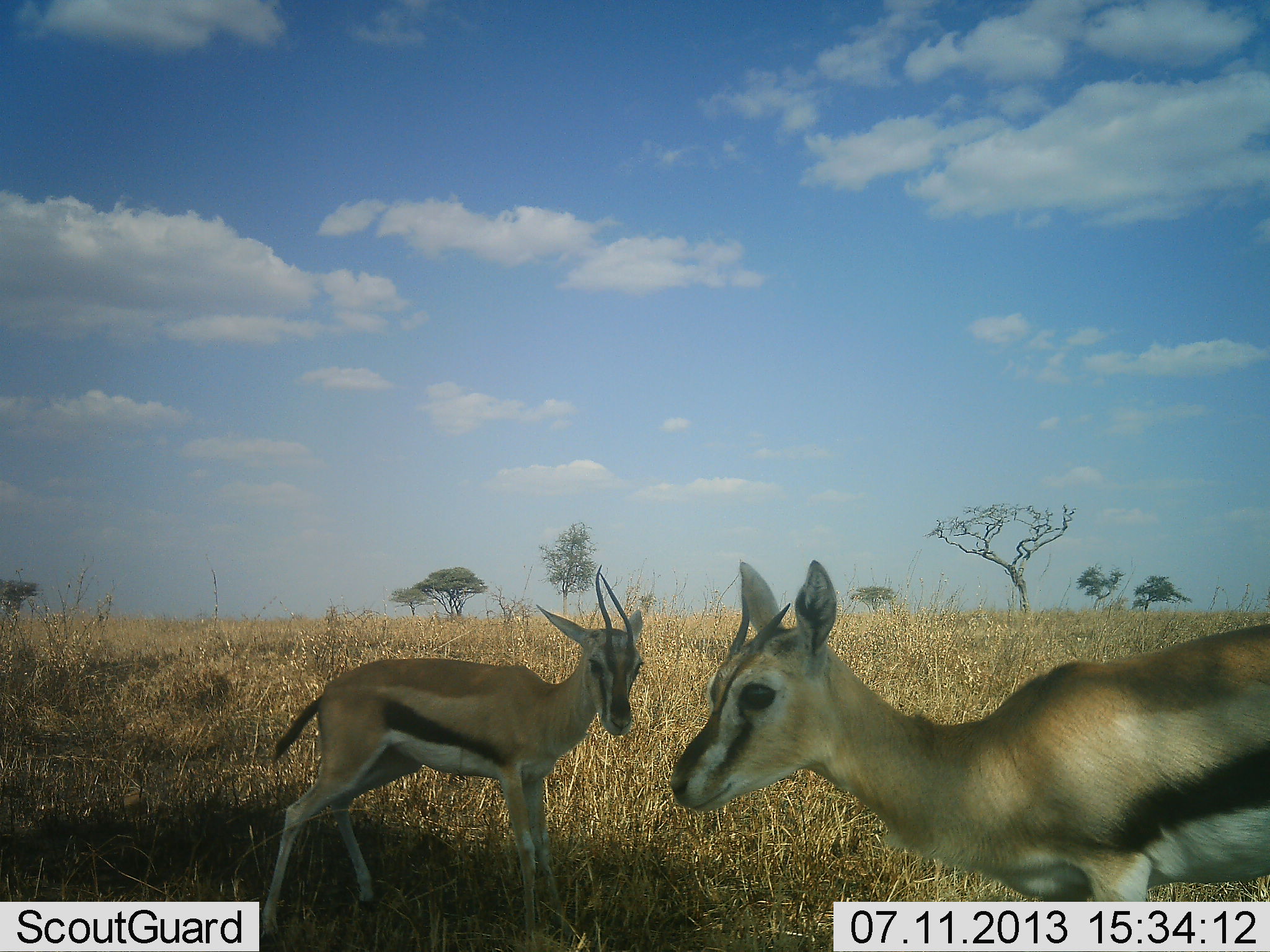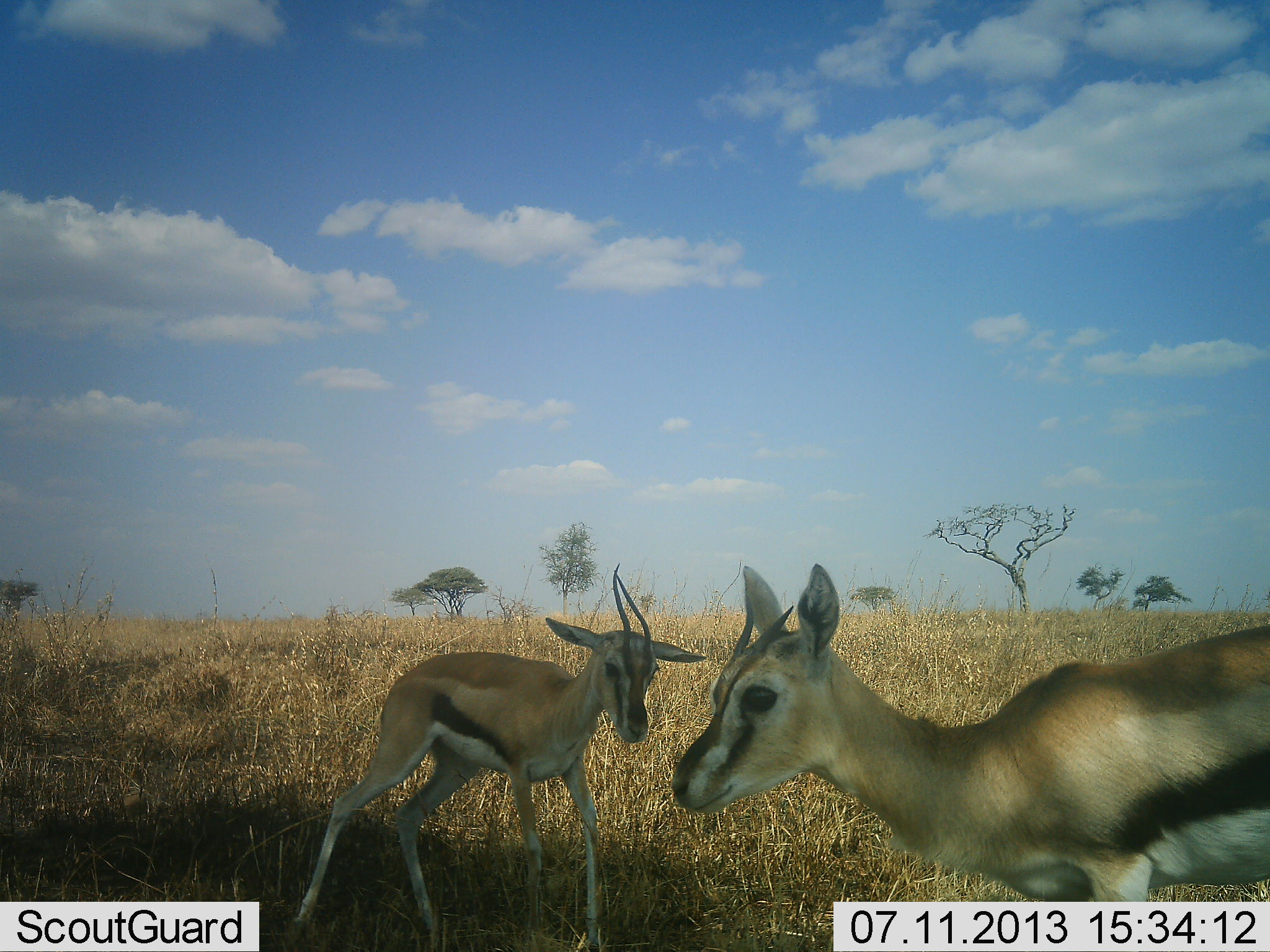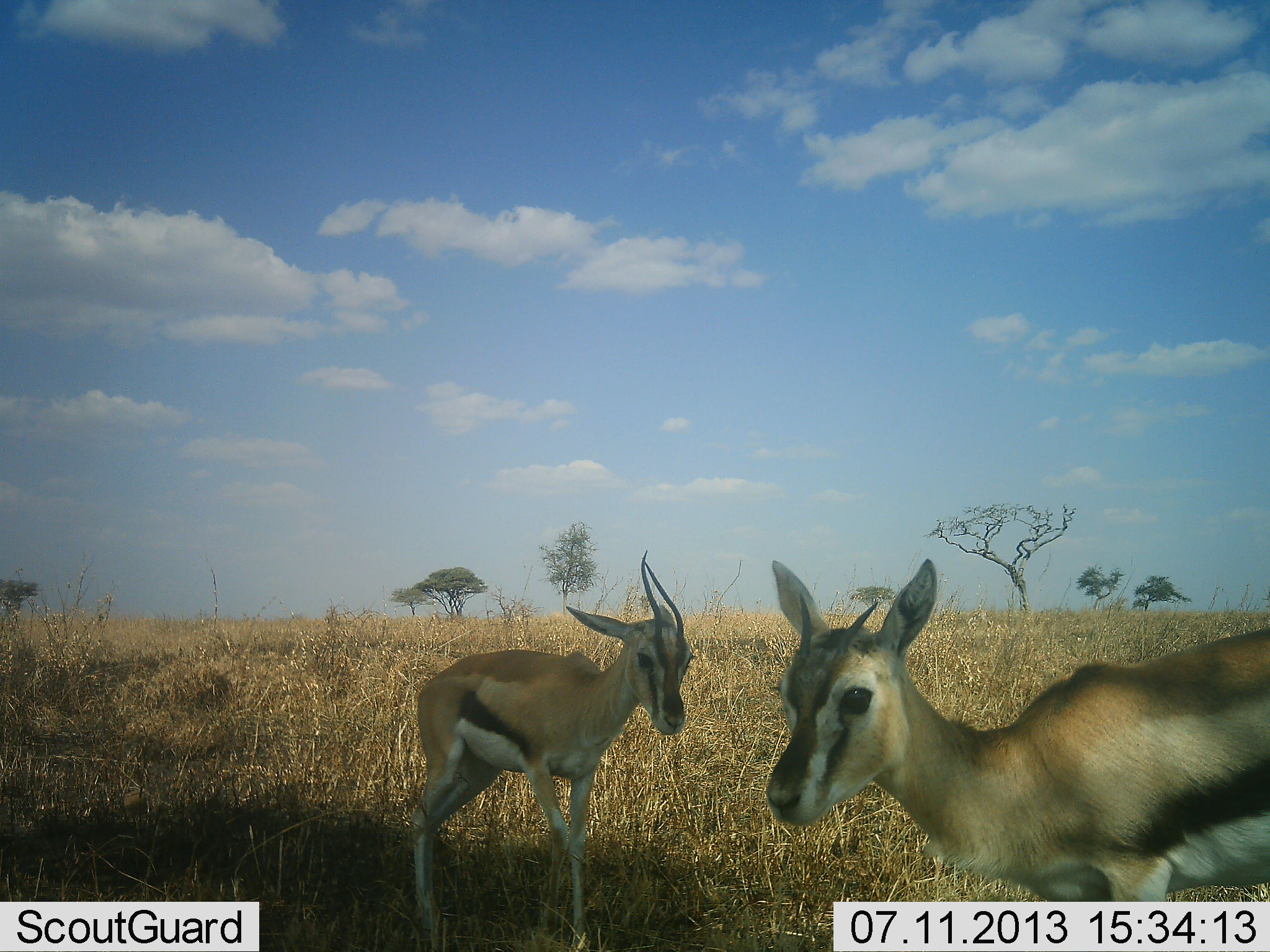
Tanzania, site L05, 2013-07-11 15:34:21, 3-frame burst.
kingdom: Animalia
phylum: Chordata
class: Mammalia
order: Artiodactyla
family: Bovidae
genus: Eudorcas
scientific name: Eudorcas thomsonii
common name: thomson's gazelle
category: gazellethomsons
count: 2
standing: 67%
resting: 0%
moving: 52%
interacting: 11%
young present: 19%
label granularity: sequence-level